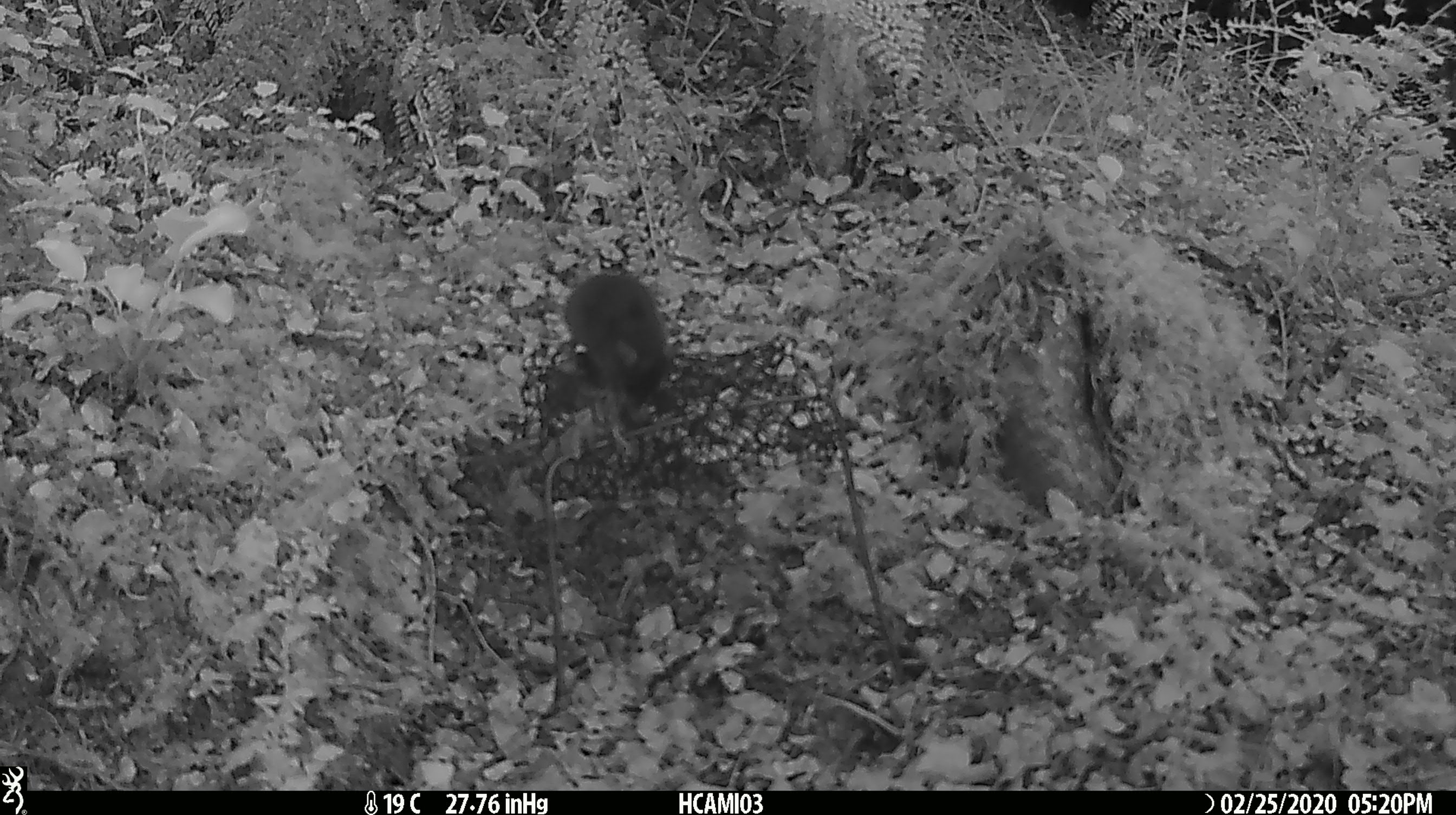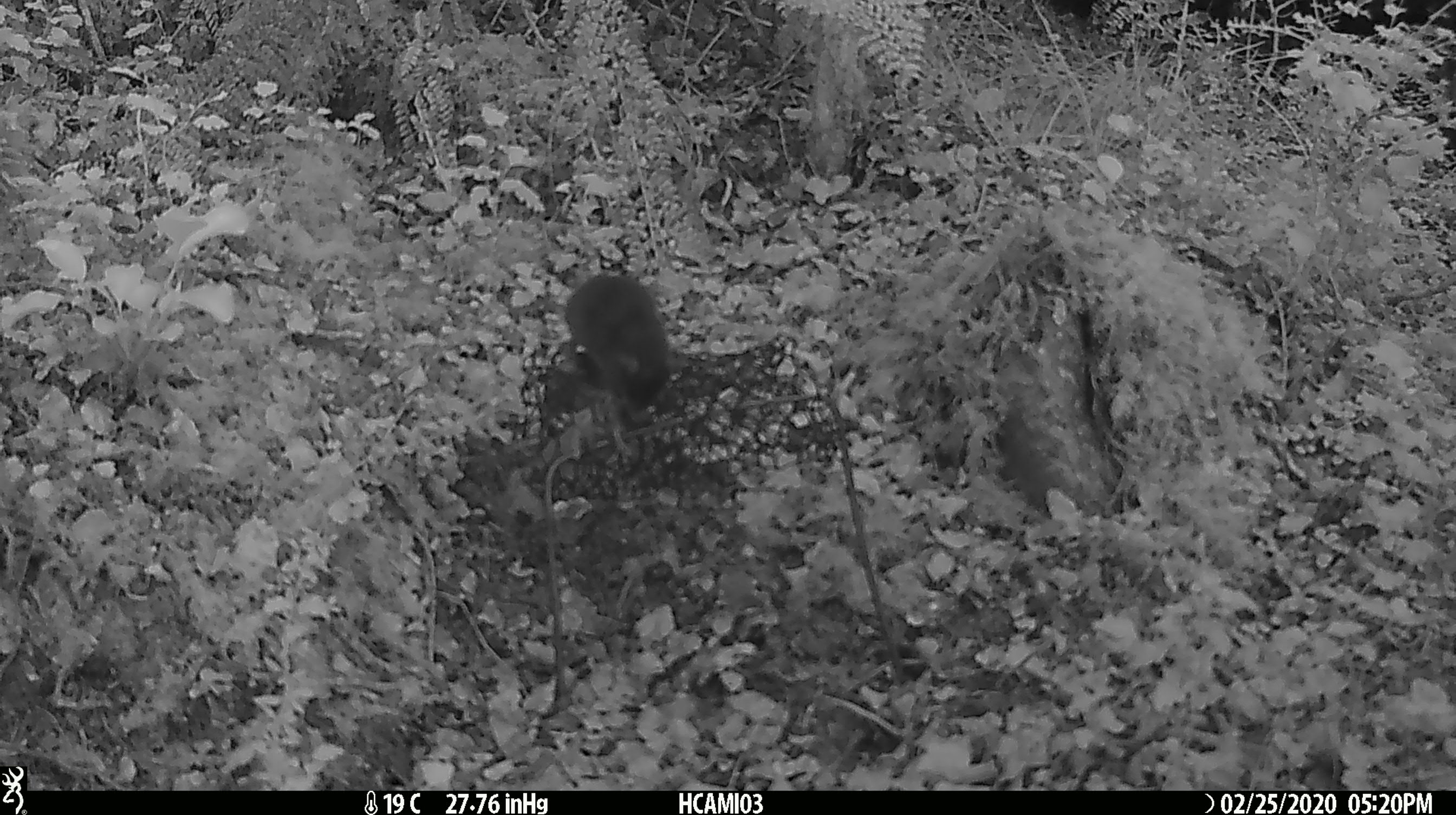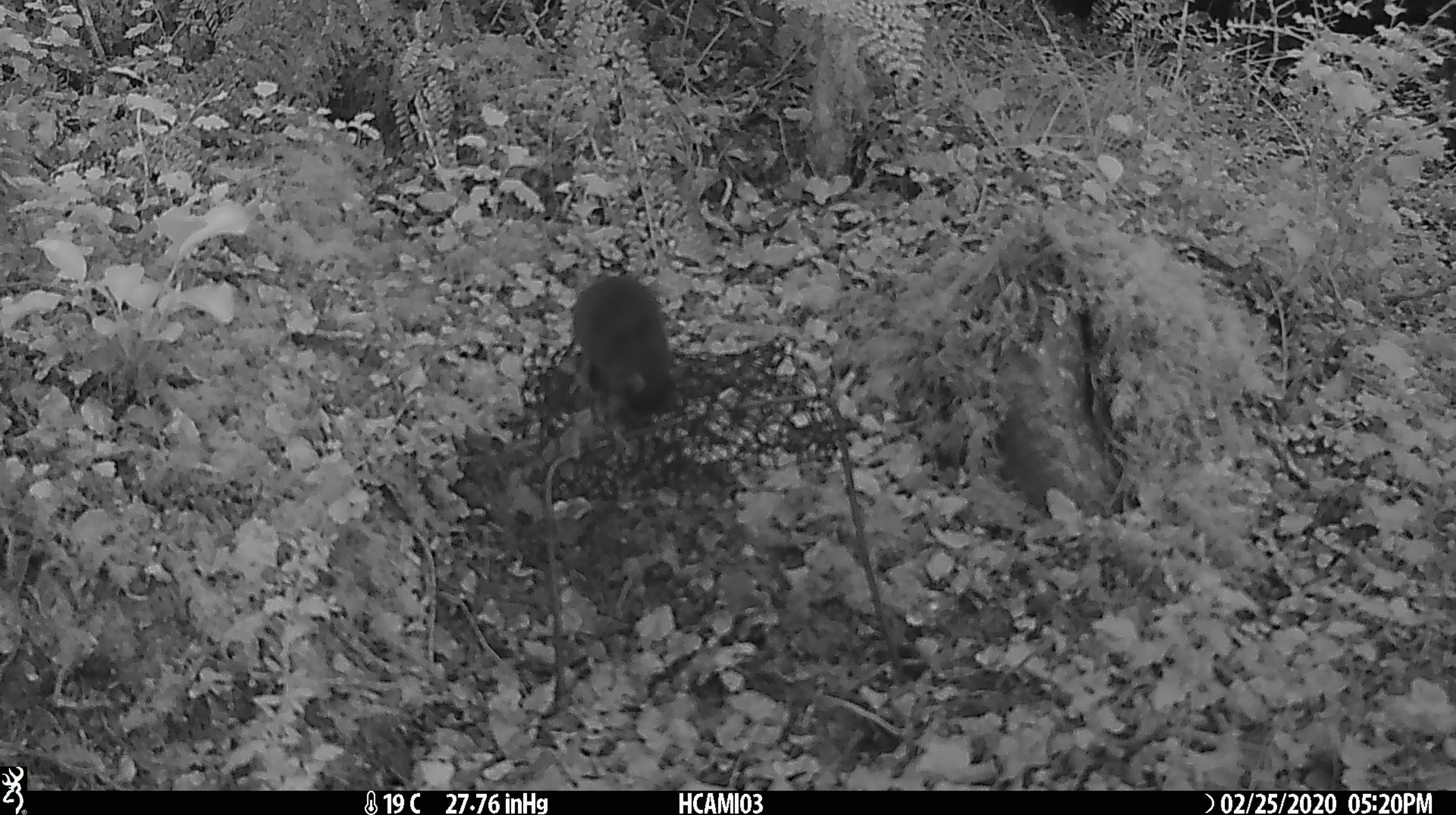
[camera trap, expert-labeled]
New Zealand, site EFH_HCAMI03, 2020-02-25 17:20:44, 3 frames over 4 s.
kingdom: Animalia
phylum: Chordata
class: Mammalia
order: Rodentia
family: Muridae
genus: Mus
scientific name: Mus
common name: mouse